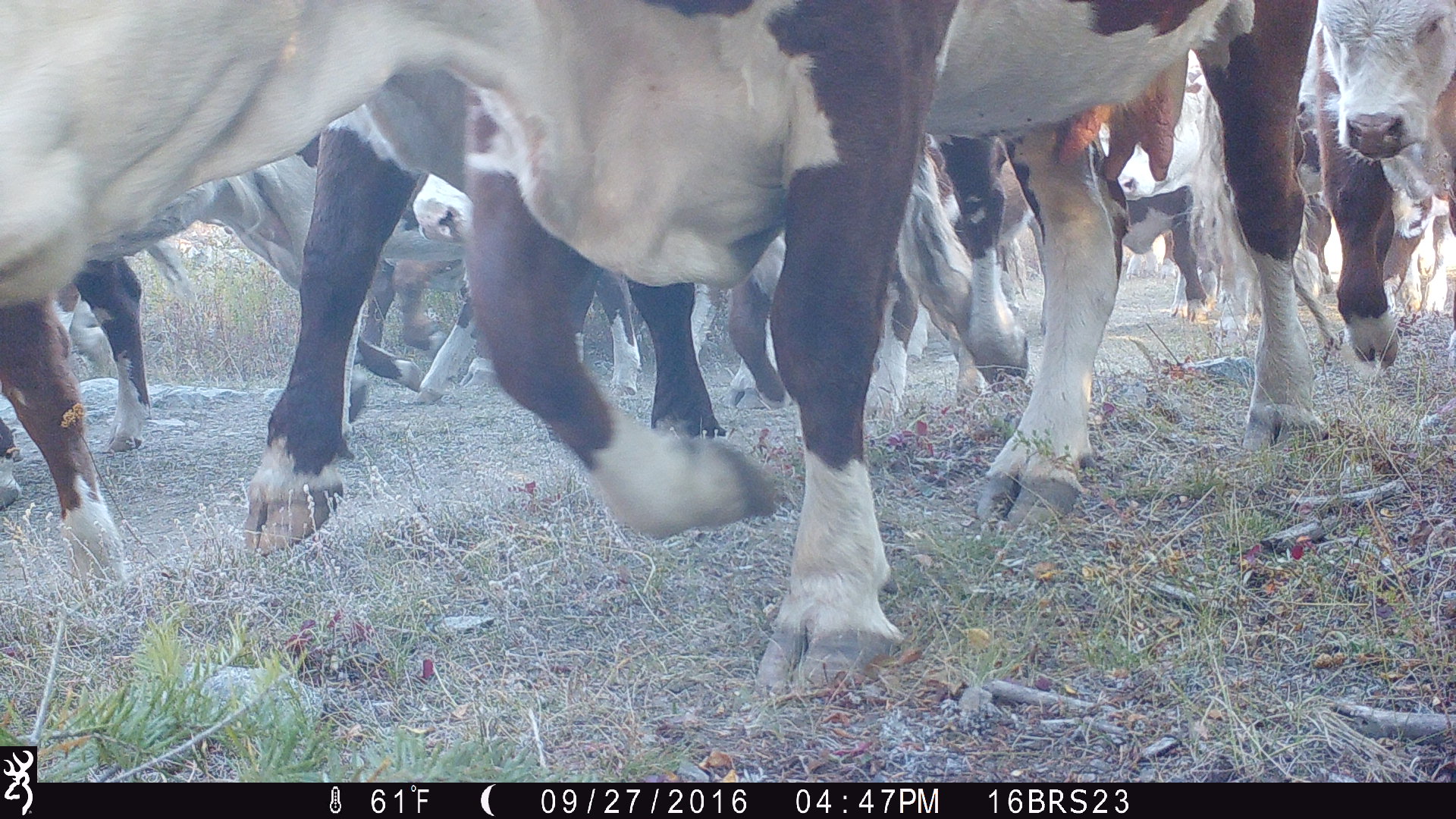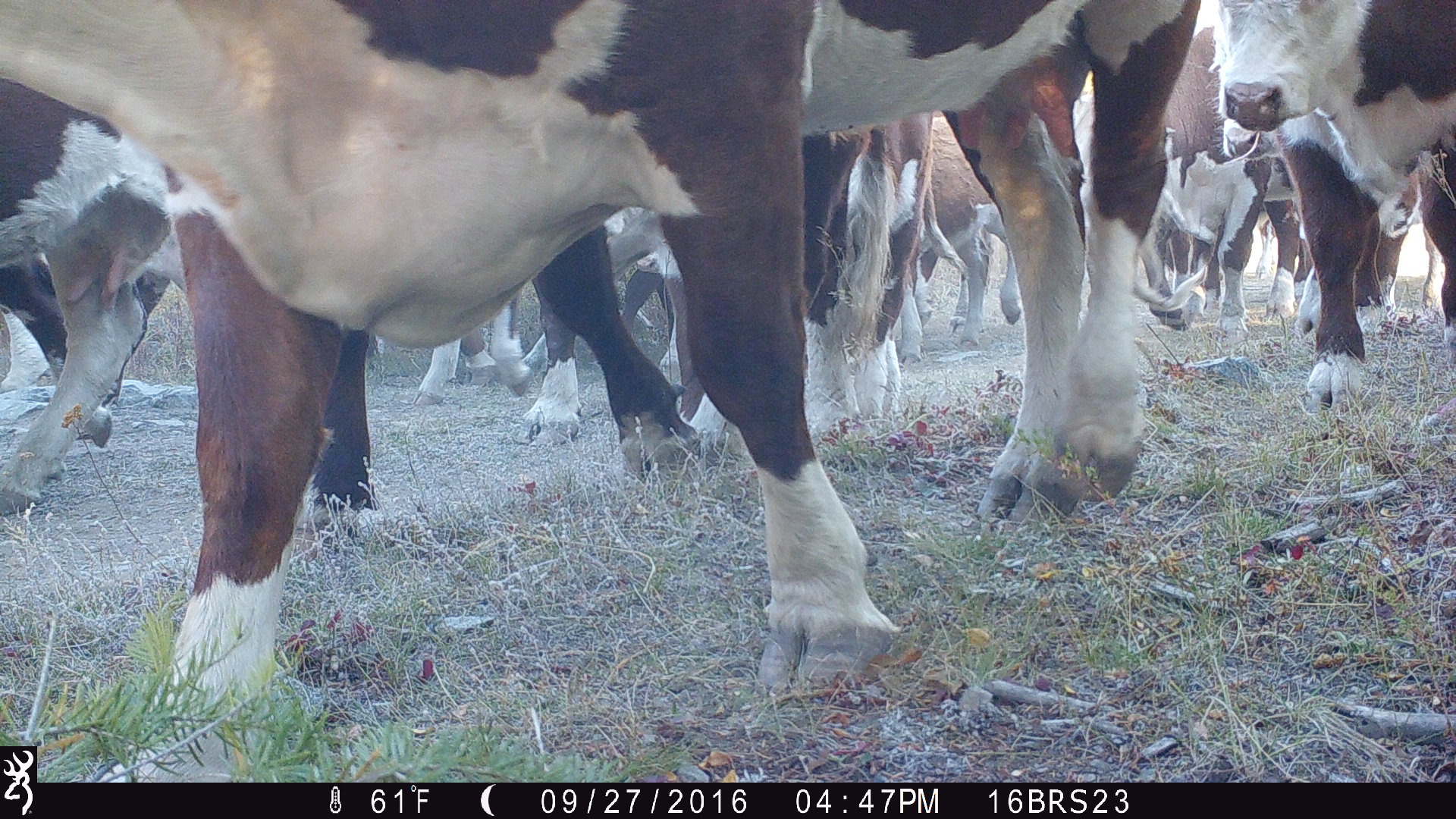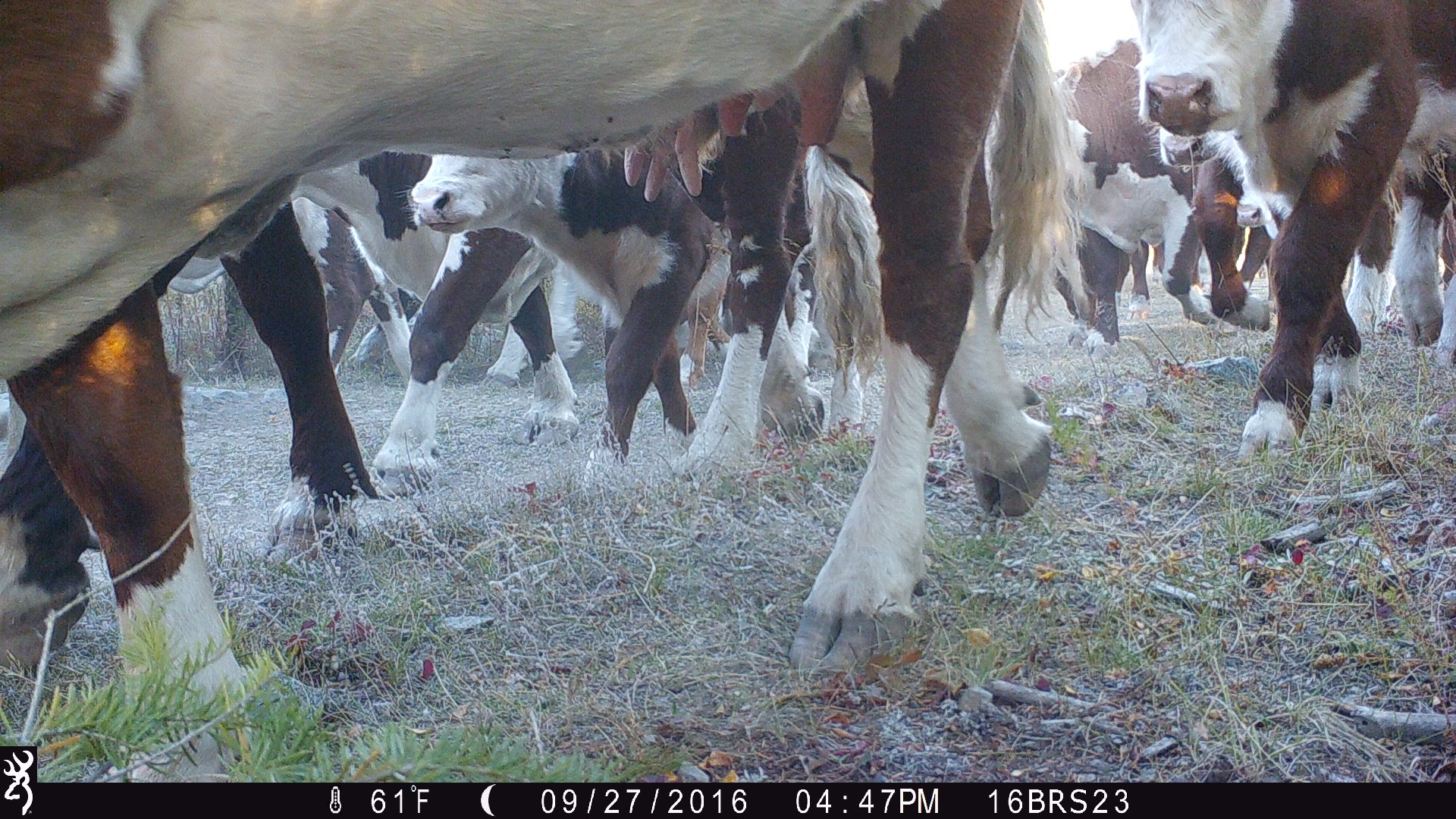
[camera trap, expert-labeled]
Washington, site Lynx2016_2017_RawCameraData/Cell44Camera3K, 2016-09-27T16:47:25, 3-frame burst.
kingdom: Animalia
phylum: Chordata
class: Mammalia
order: Artiodactyla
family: Bovidae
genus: Bos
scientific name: Bos taurus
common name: domestic cattle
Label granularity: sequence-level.